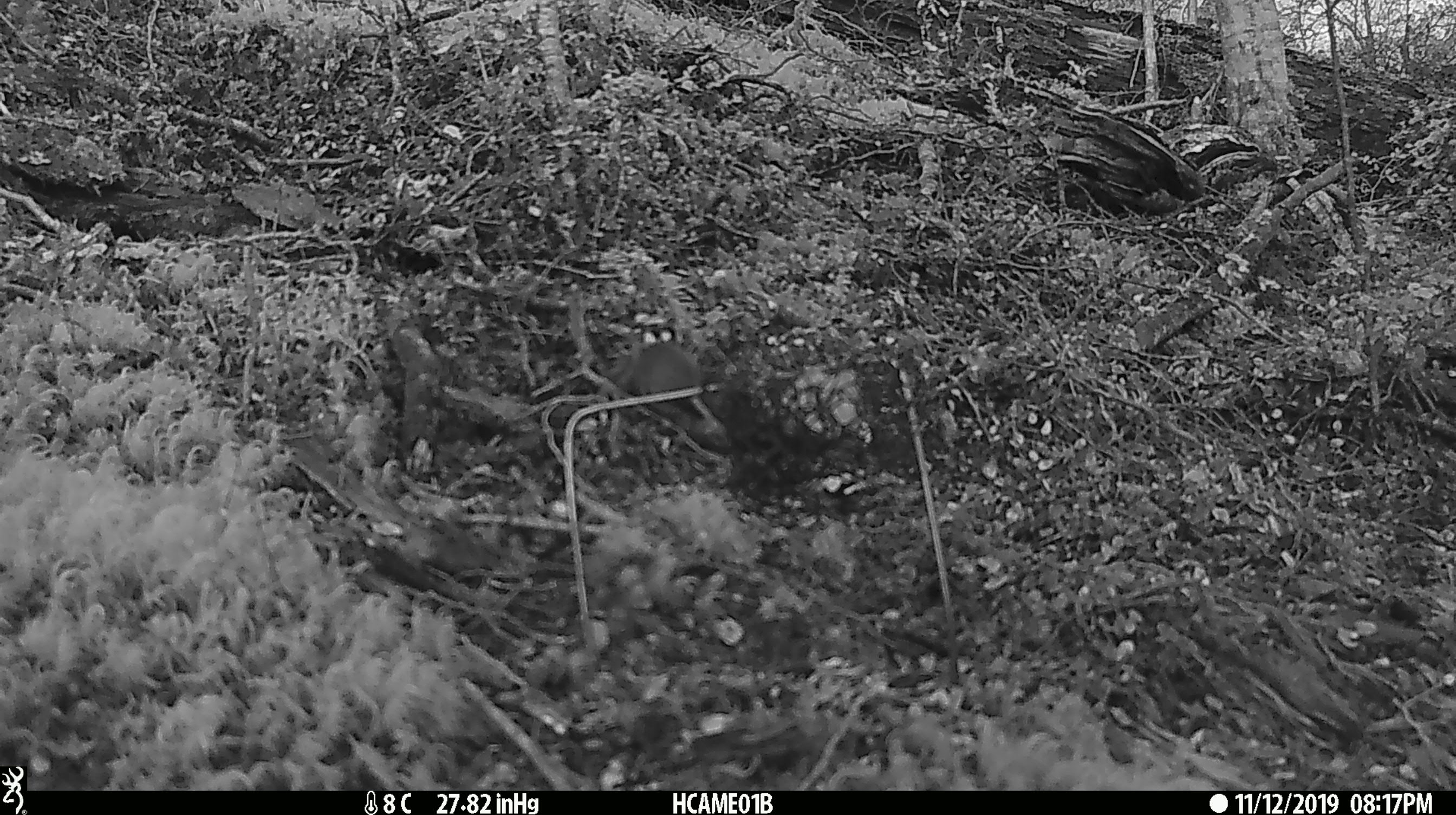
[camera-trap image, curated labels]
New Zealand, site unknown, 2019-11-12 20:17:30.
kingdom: Animalia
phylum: Chordata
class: Mammalia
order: Rodentia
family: Muridae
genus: Mus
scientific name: Mus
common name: mouse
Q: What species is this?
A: Mouse (Mus).